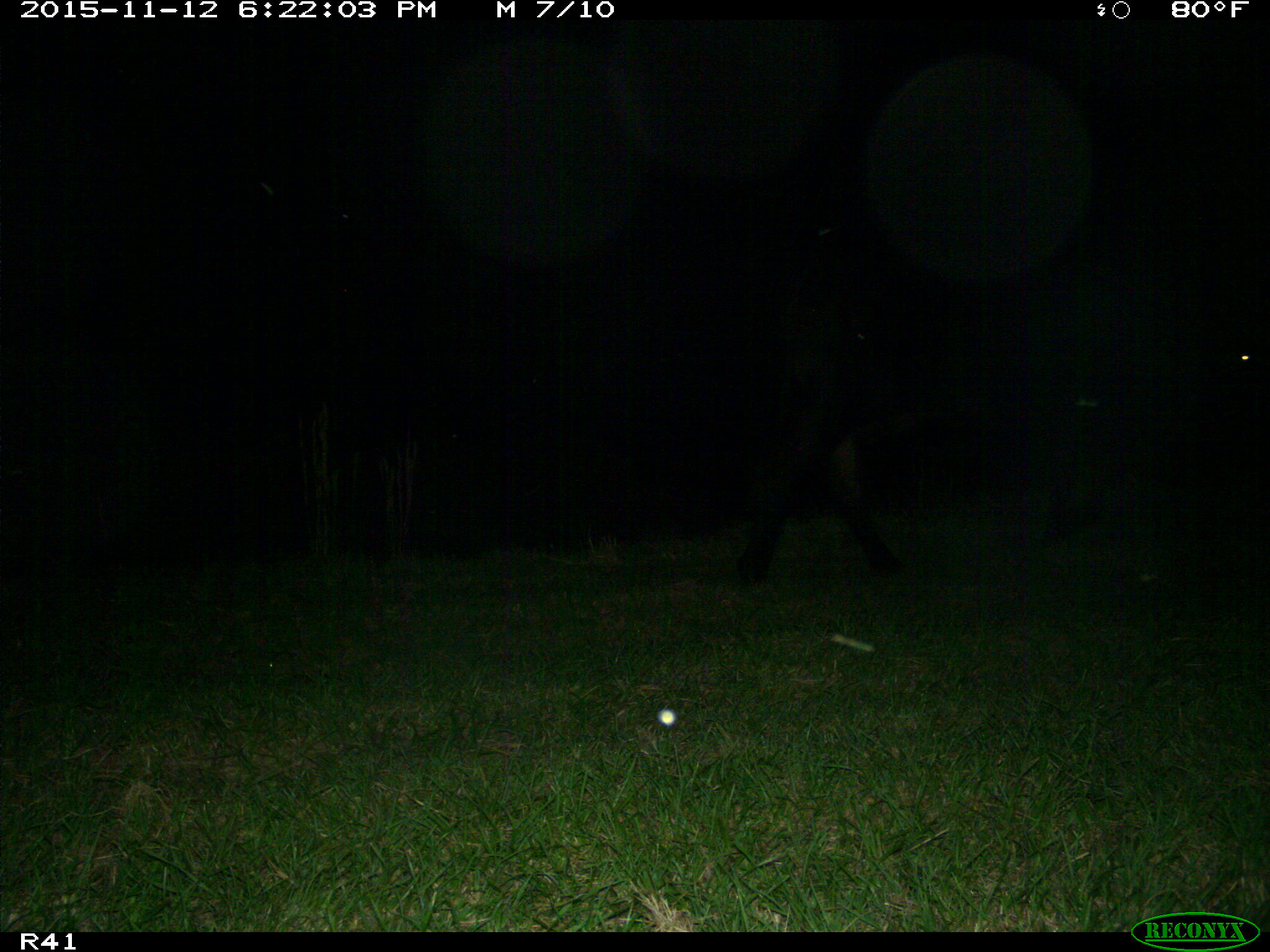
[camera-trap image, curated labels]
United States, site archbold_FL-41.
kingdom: Animalia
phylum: Chordata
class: Mammalia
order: Artiodactyla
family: Bovidae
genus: Bos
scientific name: Bos taurus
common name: domestic cow